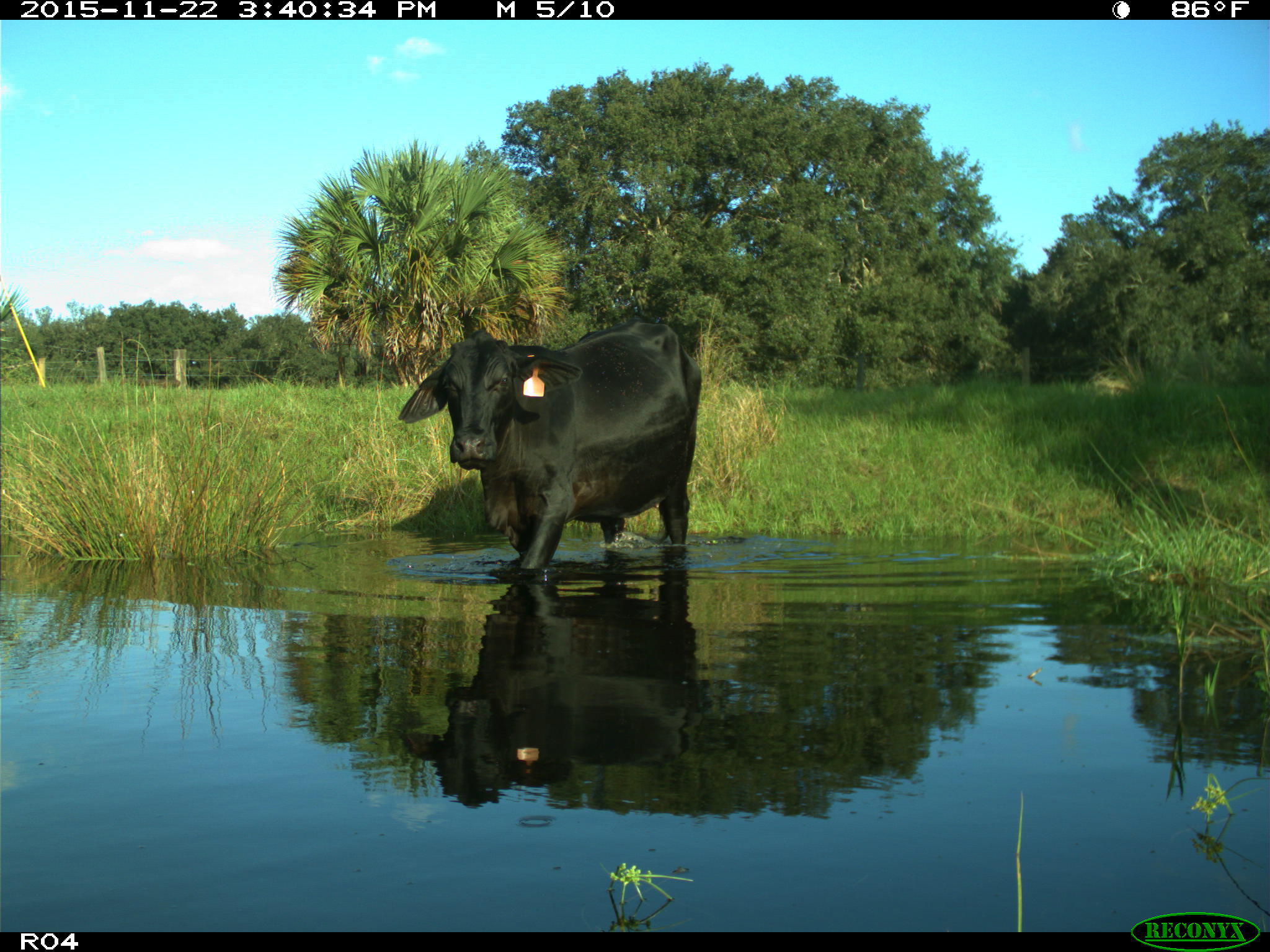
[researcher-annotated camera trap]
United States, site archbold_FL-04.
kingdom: Animalia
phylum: Chordata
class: Mammalia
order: Artiodactyla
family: Bovidae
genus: Bos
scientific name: Bos taurus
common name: domestic cow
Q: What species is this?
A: Bos taurus (domestic cow).